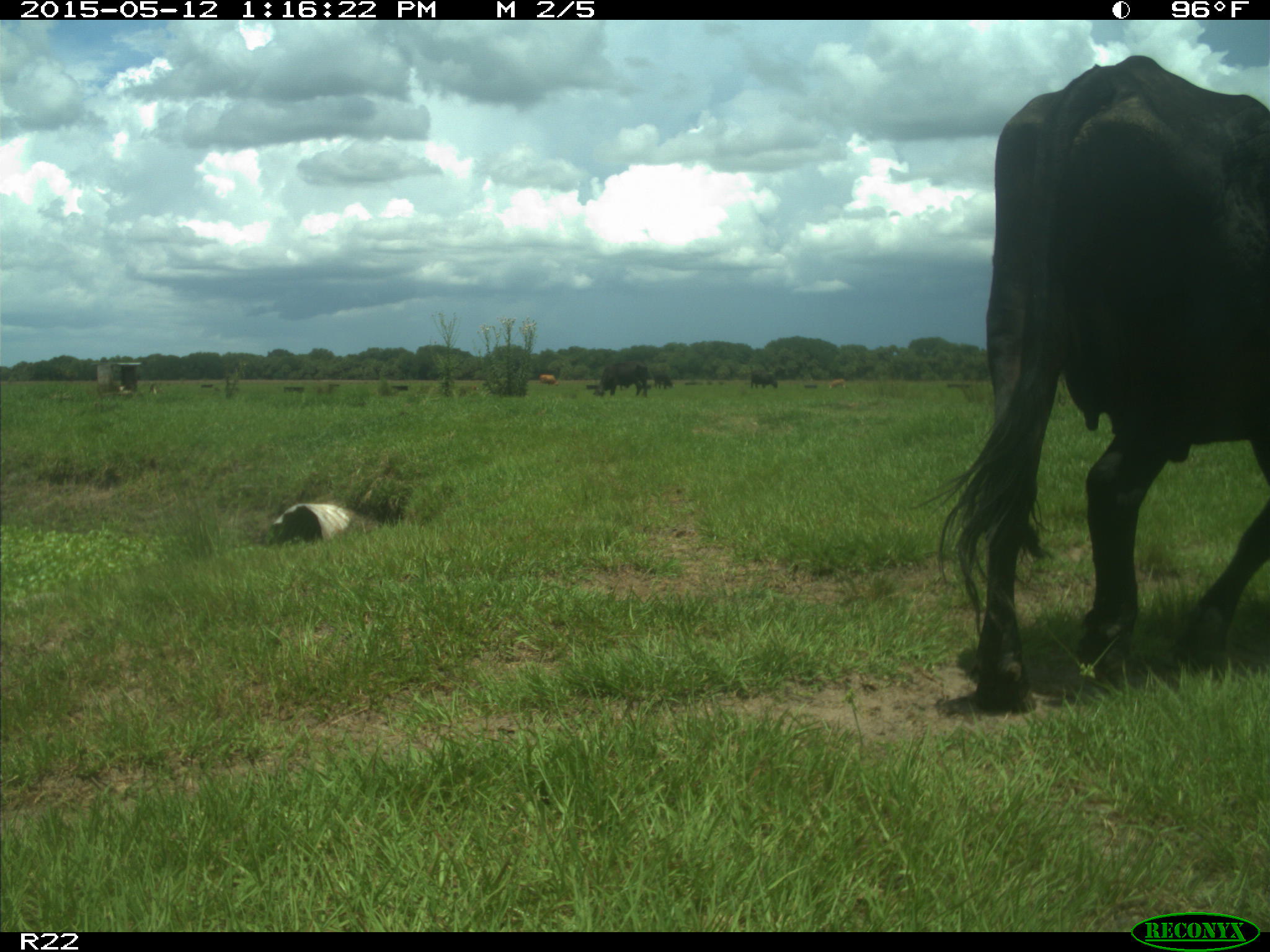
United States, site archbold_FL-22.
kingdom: Animalia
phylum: Chordata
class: Mammalia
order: Artiodactyla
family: Bovidae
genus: Bos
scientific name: Bos taurus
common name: domestic cow